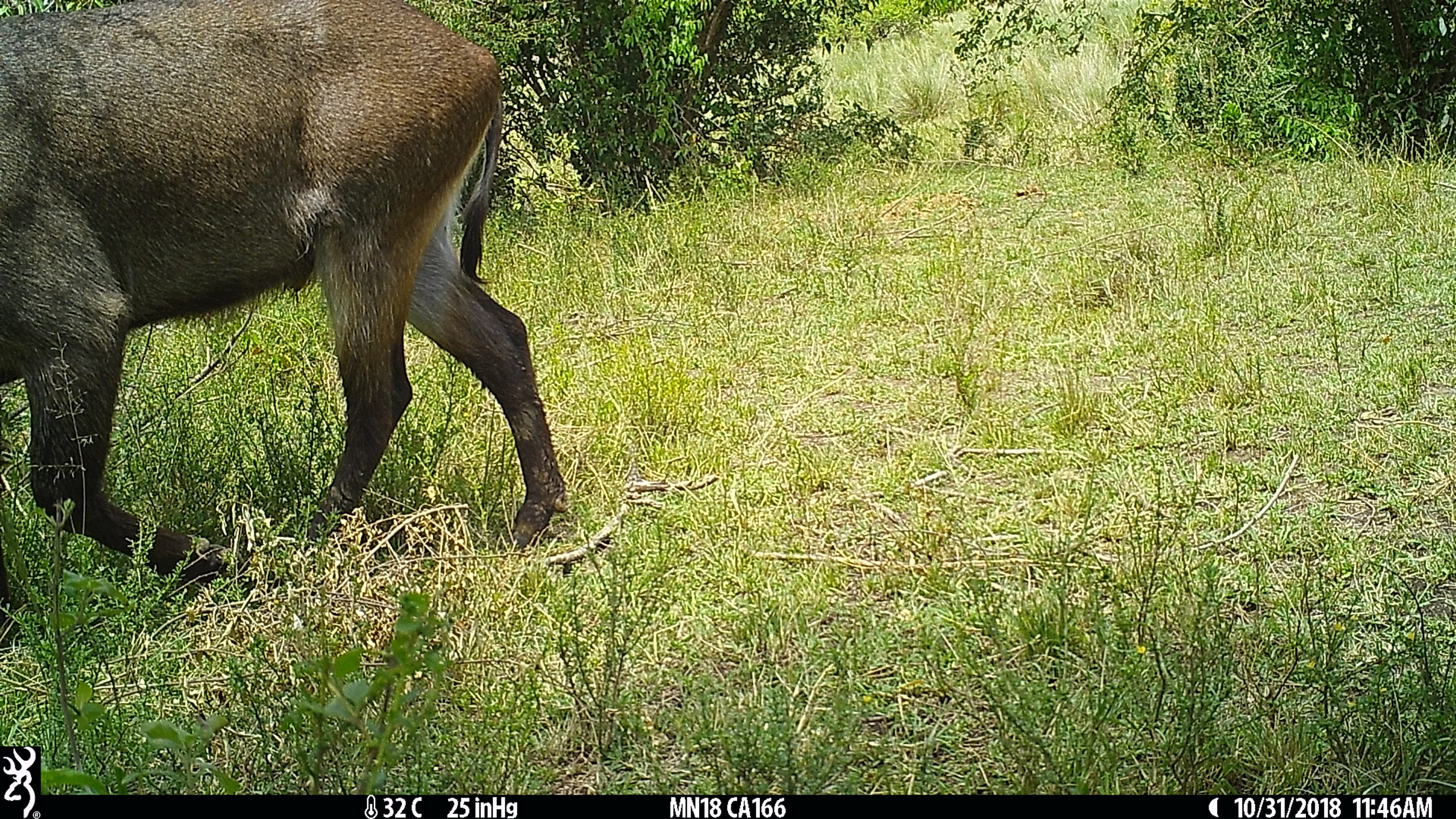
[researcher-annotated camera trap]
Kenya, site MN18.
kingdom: Animalia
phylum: Chordata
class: Mammalia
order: Artiodactyla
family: Bovidae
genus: Kobus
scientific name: Kobus ellipsiprymnus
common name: waterbuck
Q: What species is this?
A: Waterbuck (Kobus ellipsiprymnus).